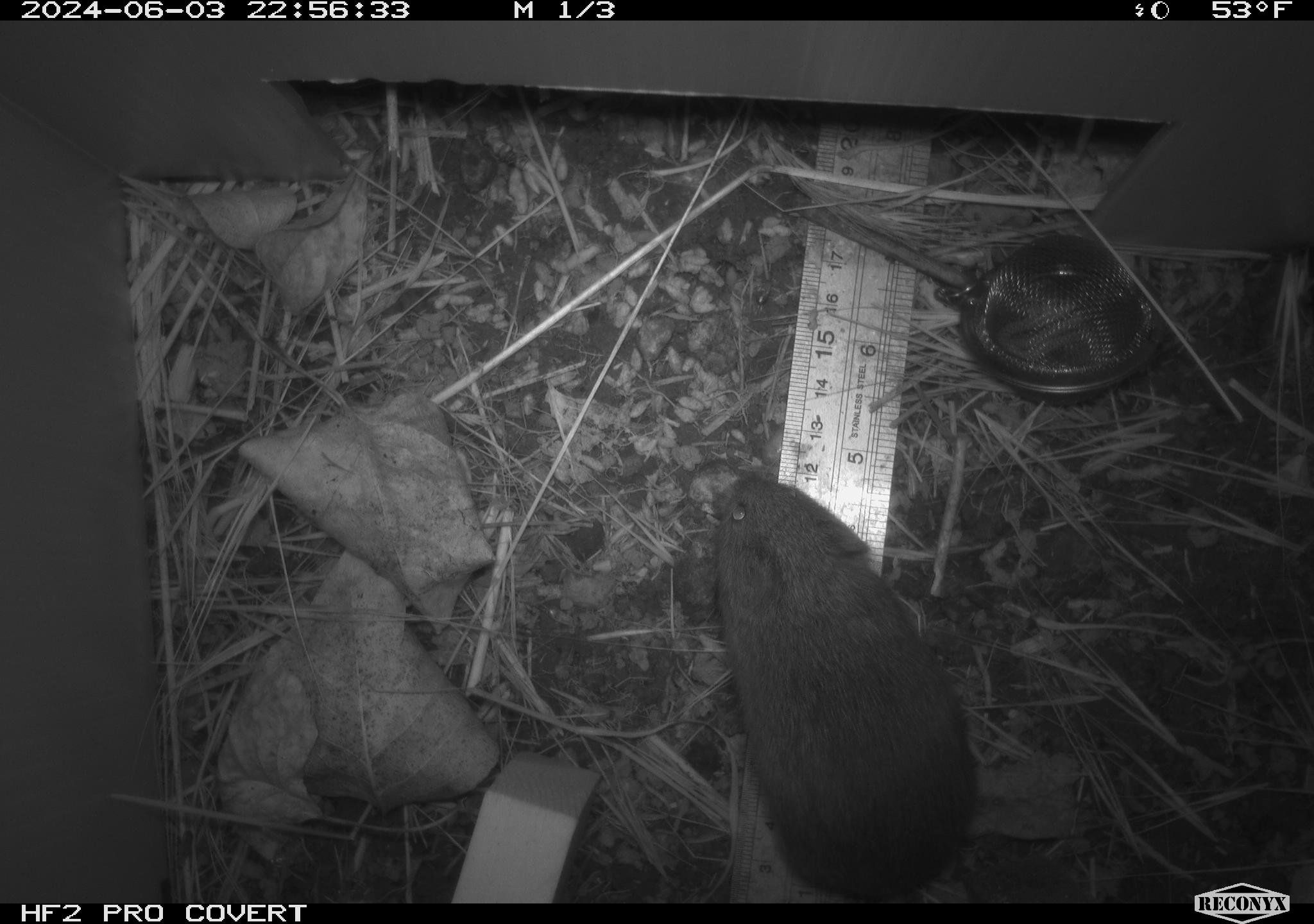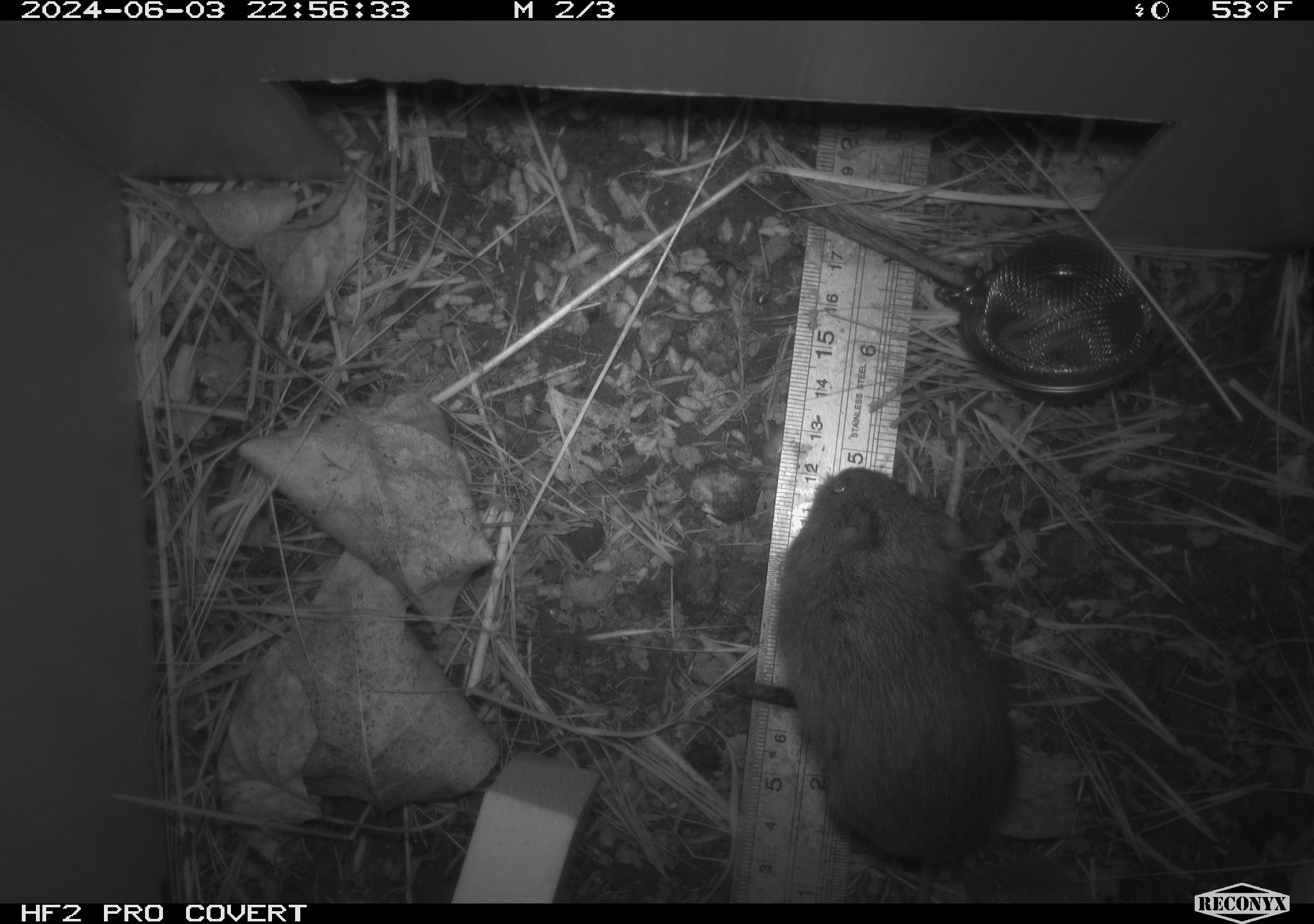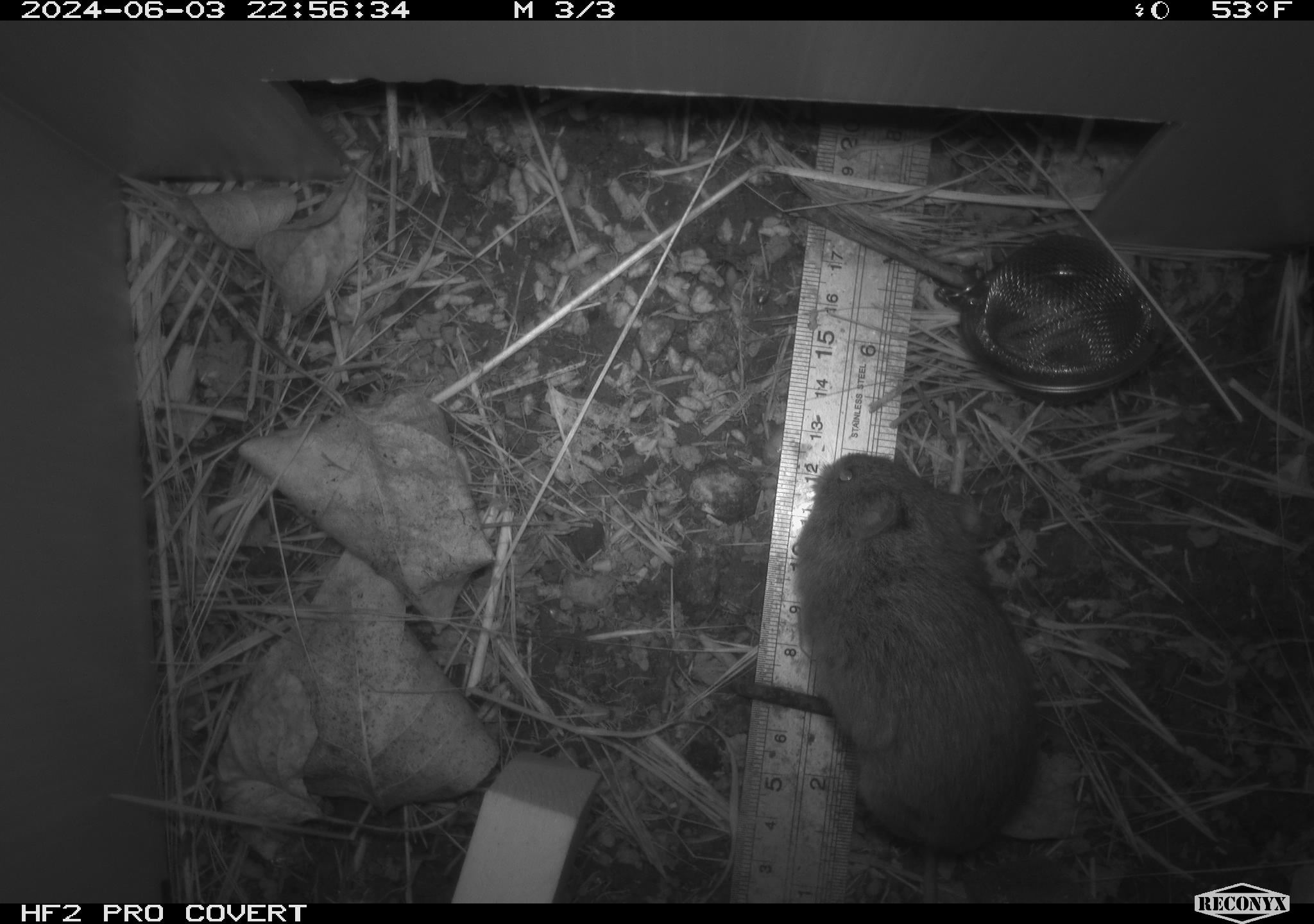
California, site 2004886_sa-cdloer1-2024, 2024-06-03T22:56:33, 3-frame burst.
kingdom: Animalia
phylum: Chordata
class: Mammalia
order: Rodentia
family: Cricetidae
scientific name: Arvicolinae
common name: voles, lemmings, and muskrats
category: arvicolinae subfamily